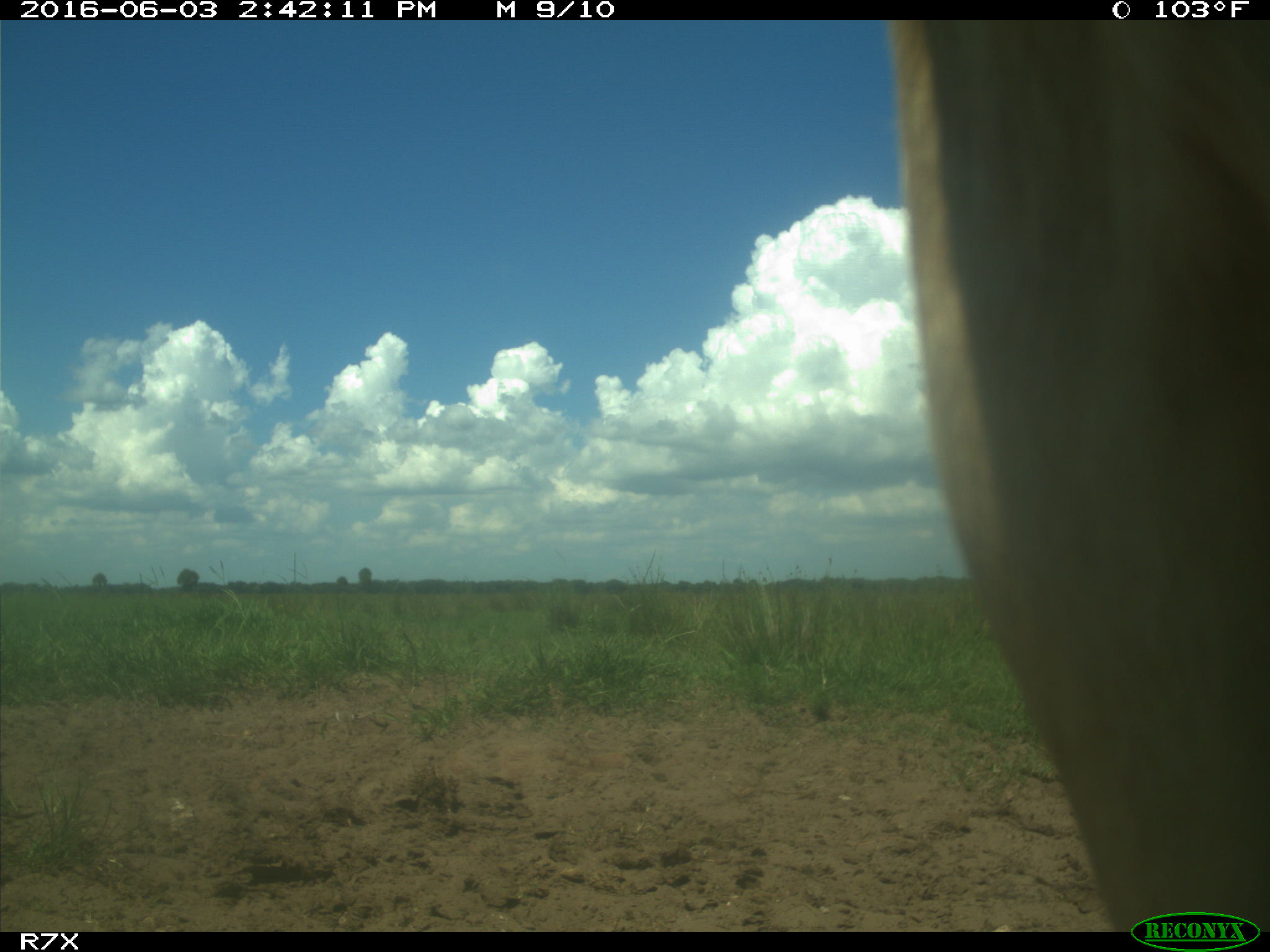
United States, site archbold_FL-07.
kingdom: Animalia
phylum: Chordata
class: Mammalia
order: Artiodactyla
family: Bovidae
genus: Bos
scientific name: Bos taurus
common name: domestic cow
Bos taurus (domestic cow).